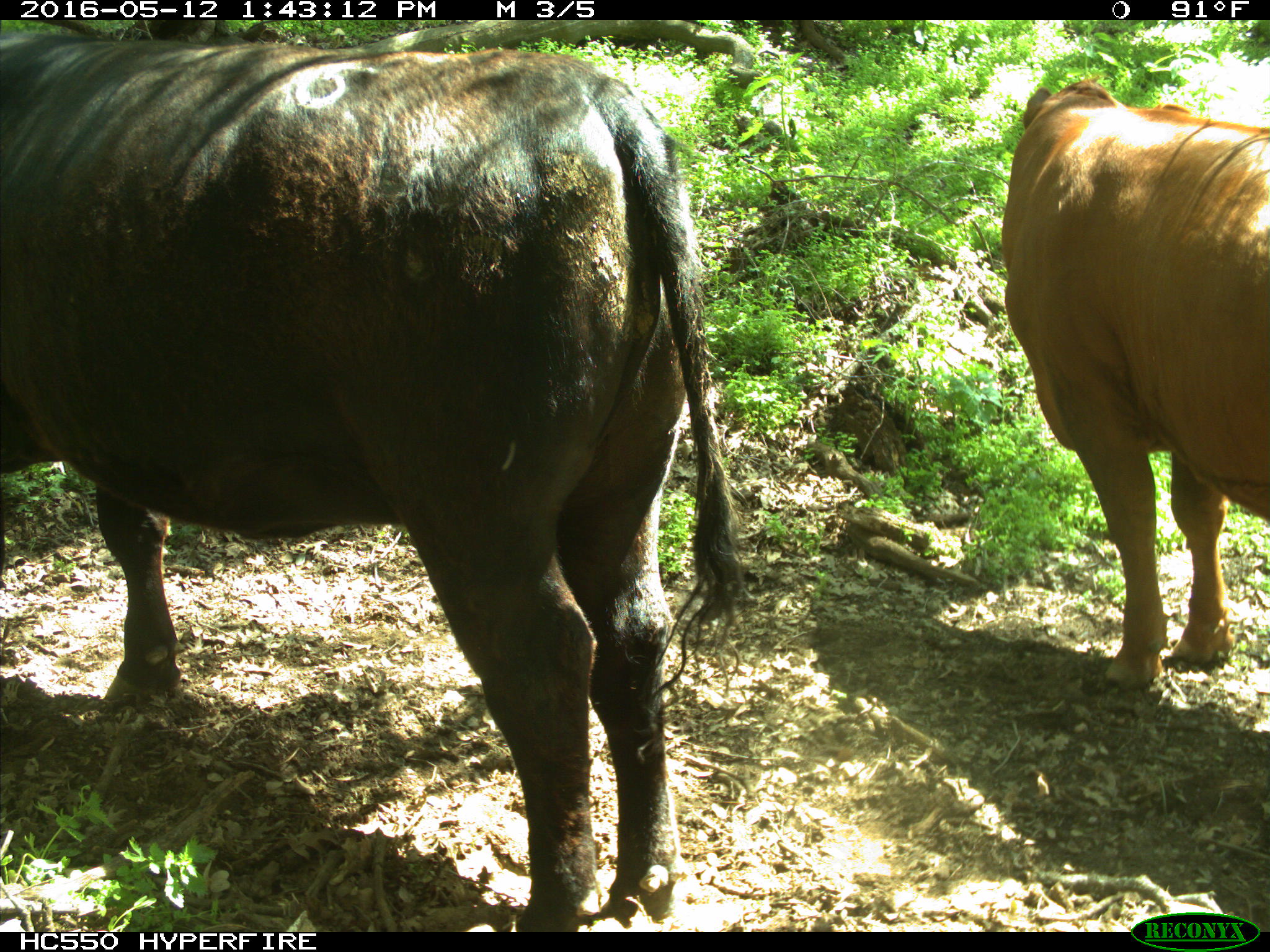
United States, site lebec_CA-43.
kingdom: Animalia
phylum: Chordata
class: Mammalia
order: Artiodactyla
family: Bovidae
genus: Bos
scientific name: Bos taurus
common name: domestic cow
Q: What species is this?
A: Bos taurus (domestic cow).